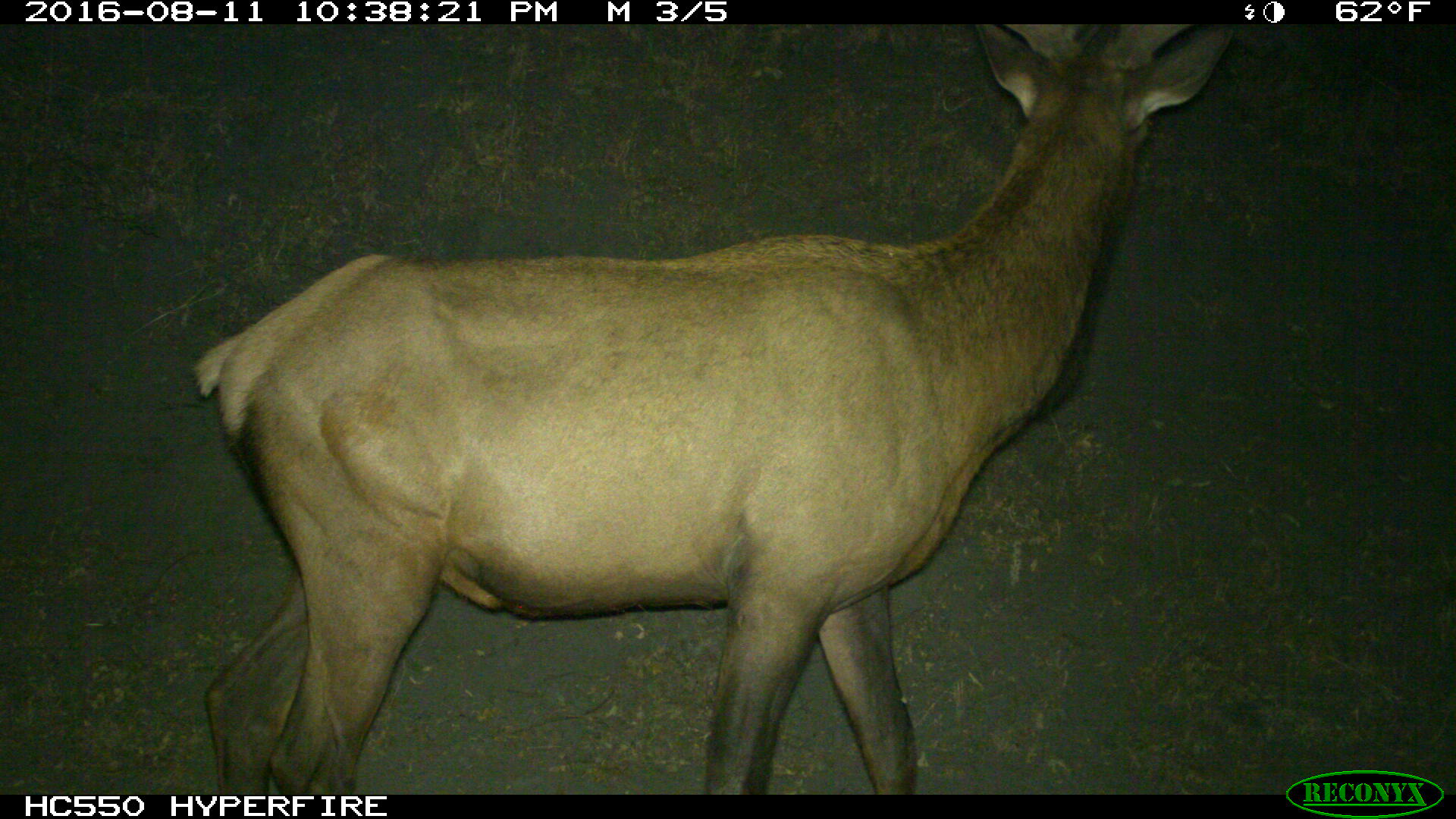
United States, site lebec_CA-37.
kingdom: Animalia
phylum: Chordata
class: Mammalia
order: Artiodactyla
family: Cervidae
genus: Cervus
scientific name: Cervus canadensis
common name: elk